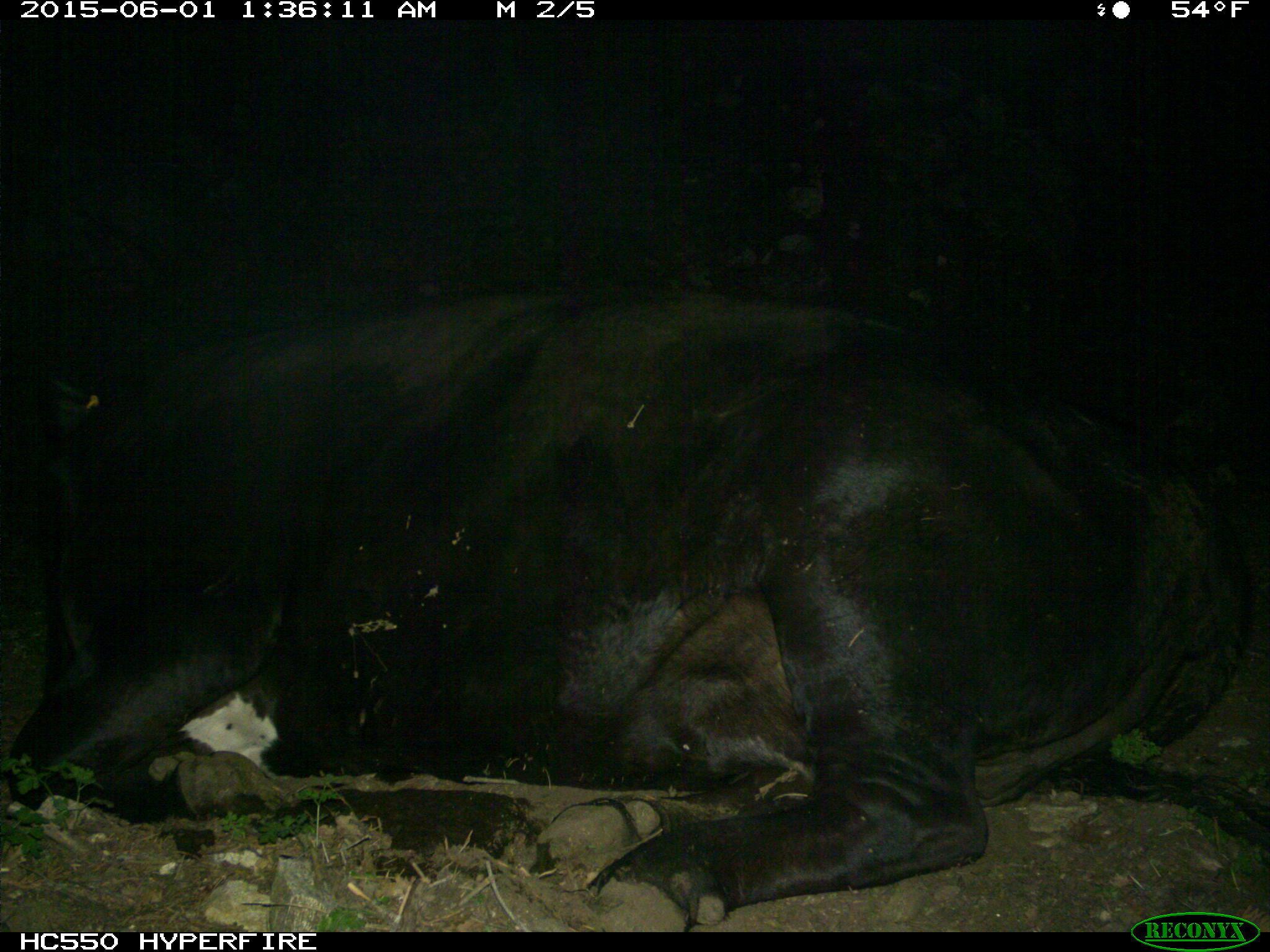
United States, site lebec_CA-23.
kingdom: Animalia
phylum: Chordata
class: Mammalia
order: Artiodactyla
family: Bovidae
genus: Bos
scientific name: Bos taurus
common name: domestic cow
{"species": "Bos taurus (domestic cow)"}